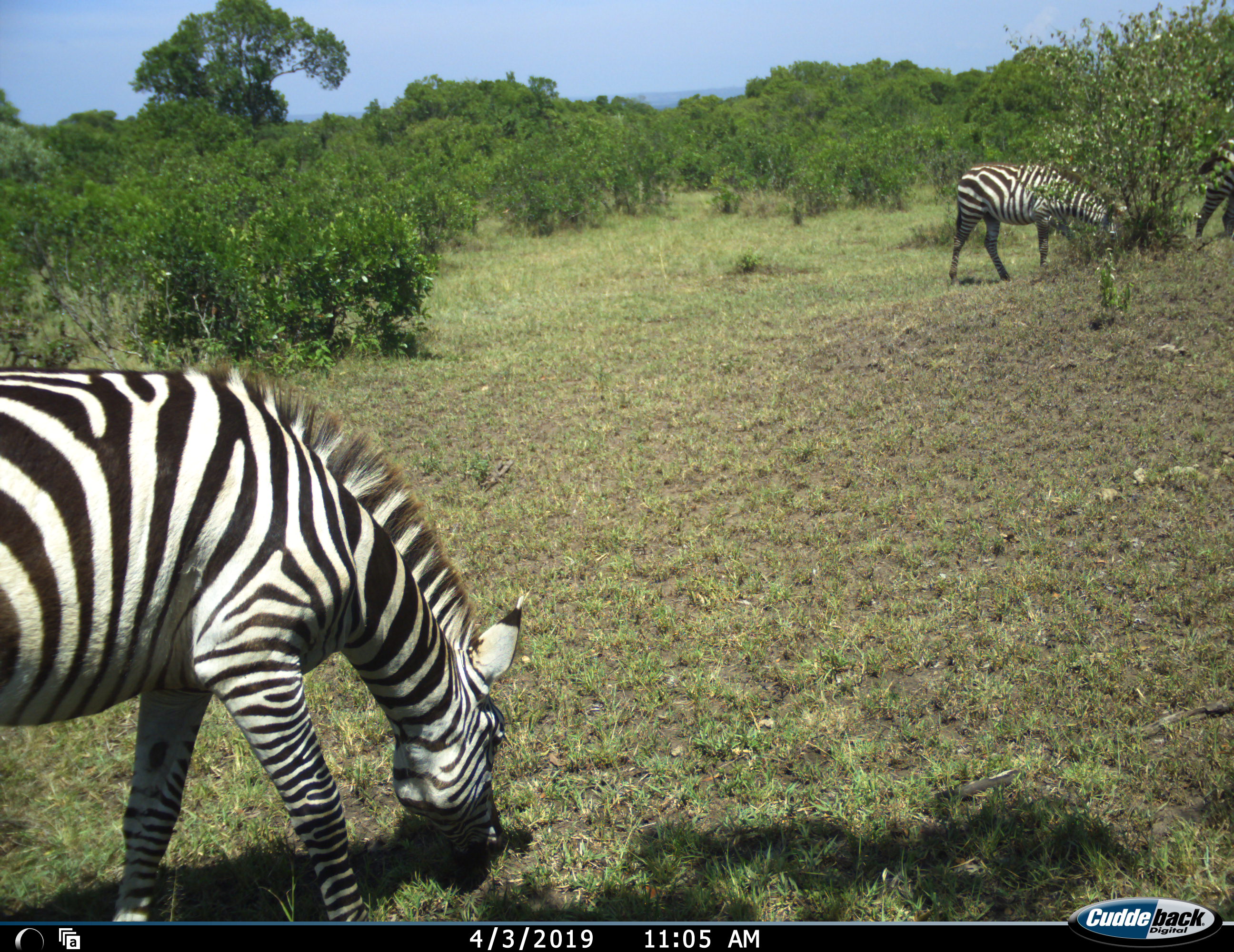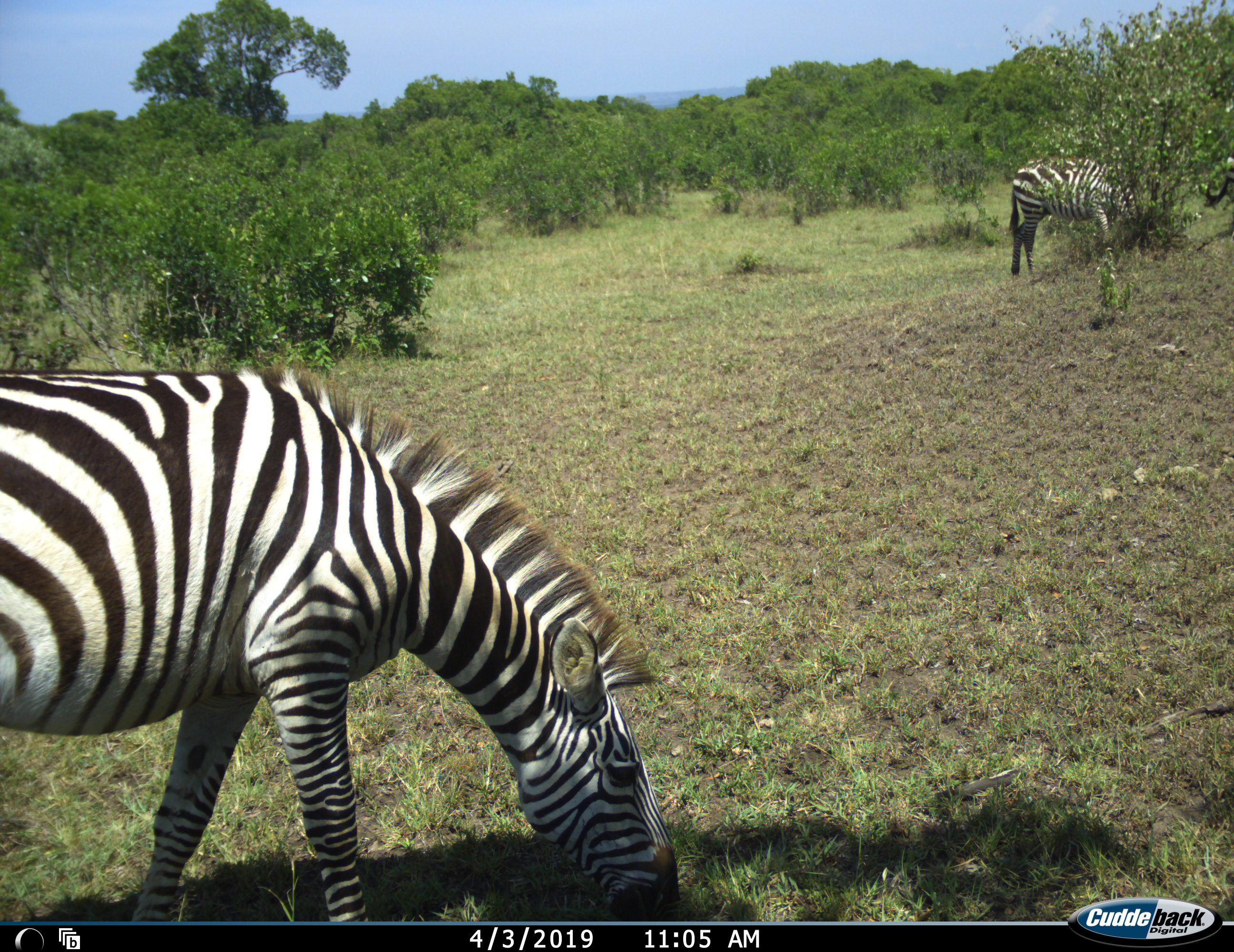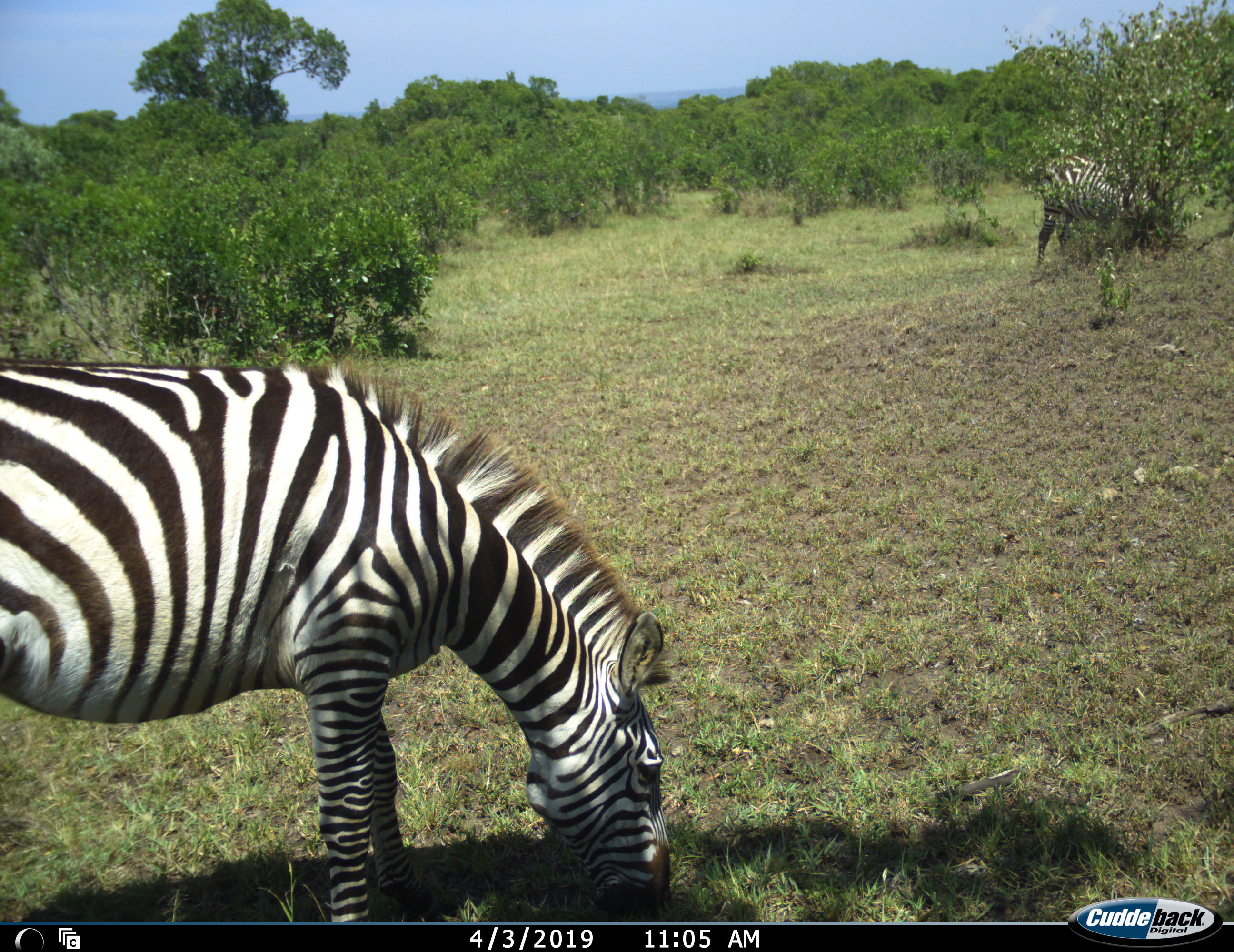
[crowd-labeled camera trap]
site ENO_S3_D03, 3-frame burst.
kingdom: Animalia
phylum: Chordata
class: Mammalia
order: Perissodactyla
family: Equidae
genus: Equus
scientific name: Equus quagga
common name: plains zebra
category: zebraplains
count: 3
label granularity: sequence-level